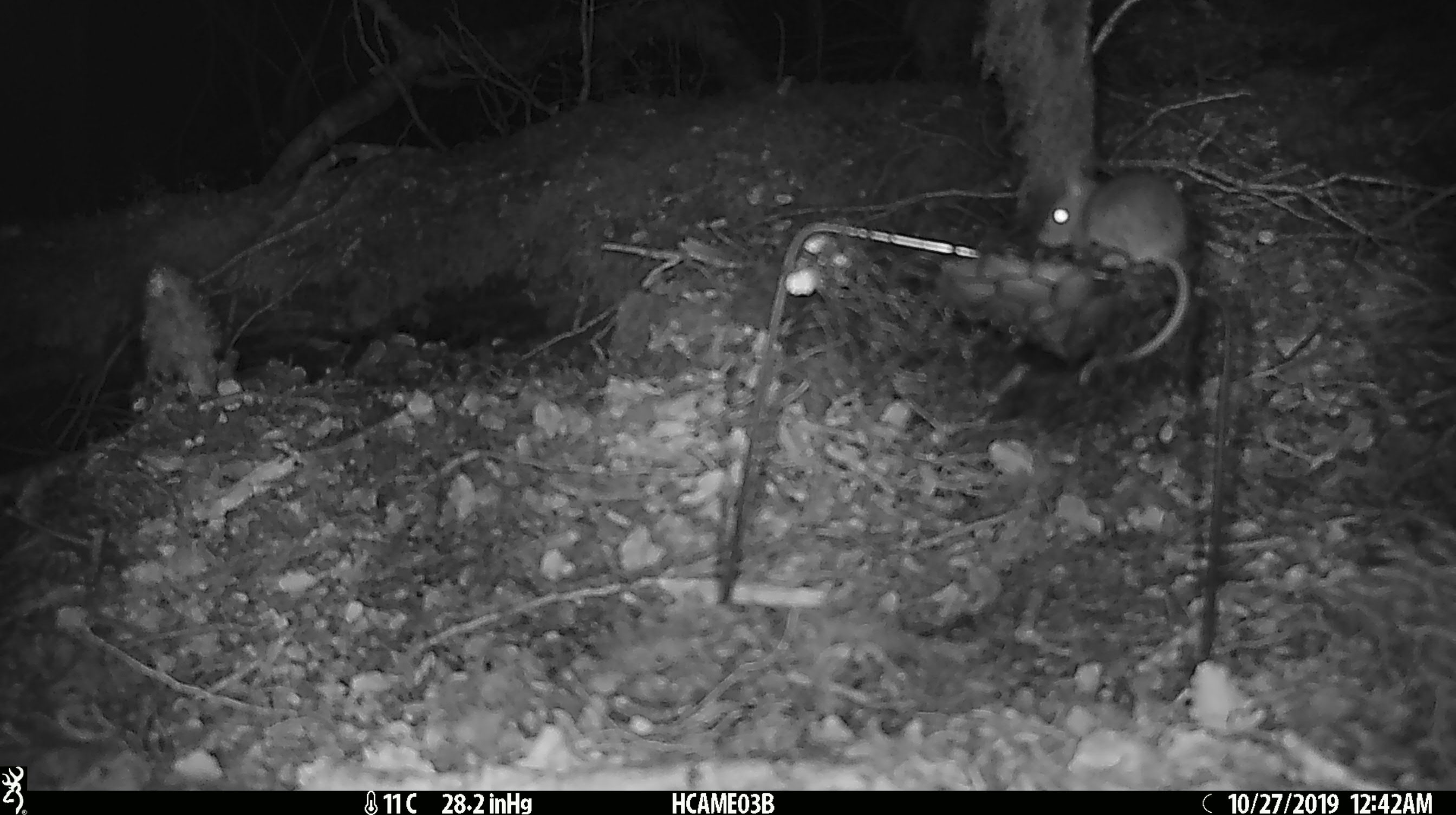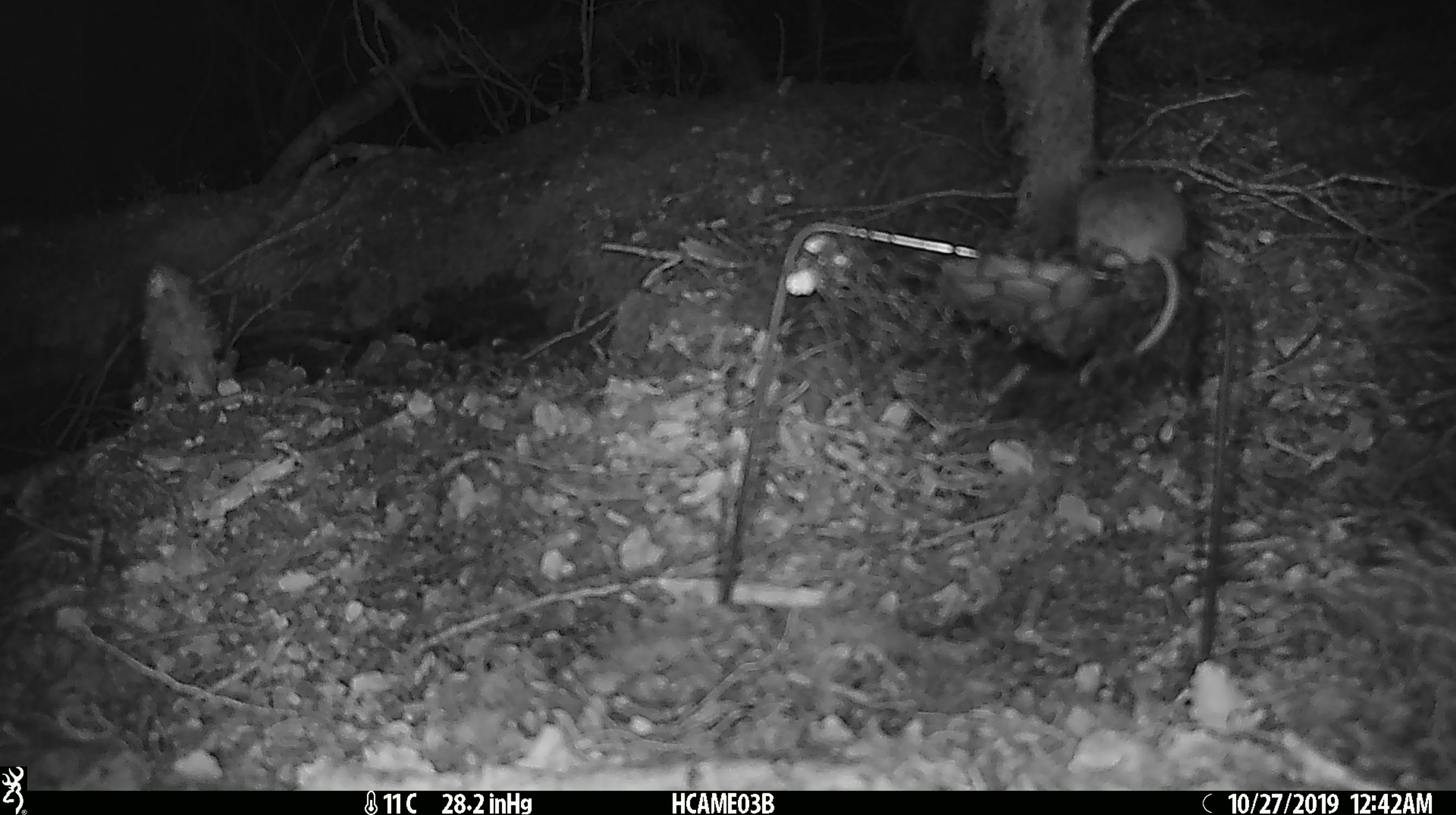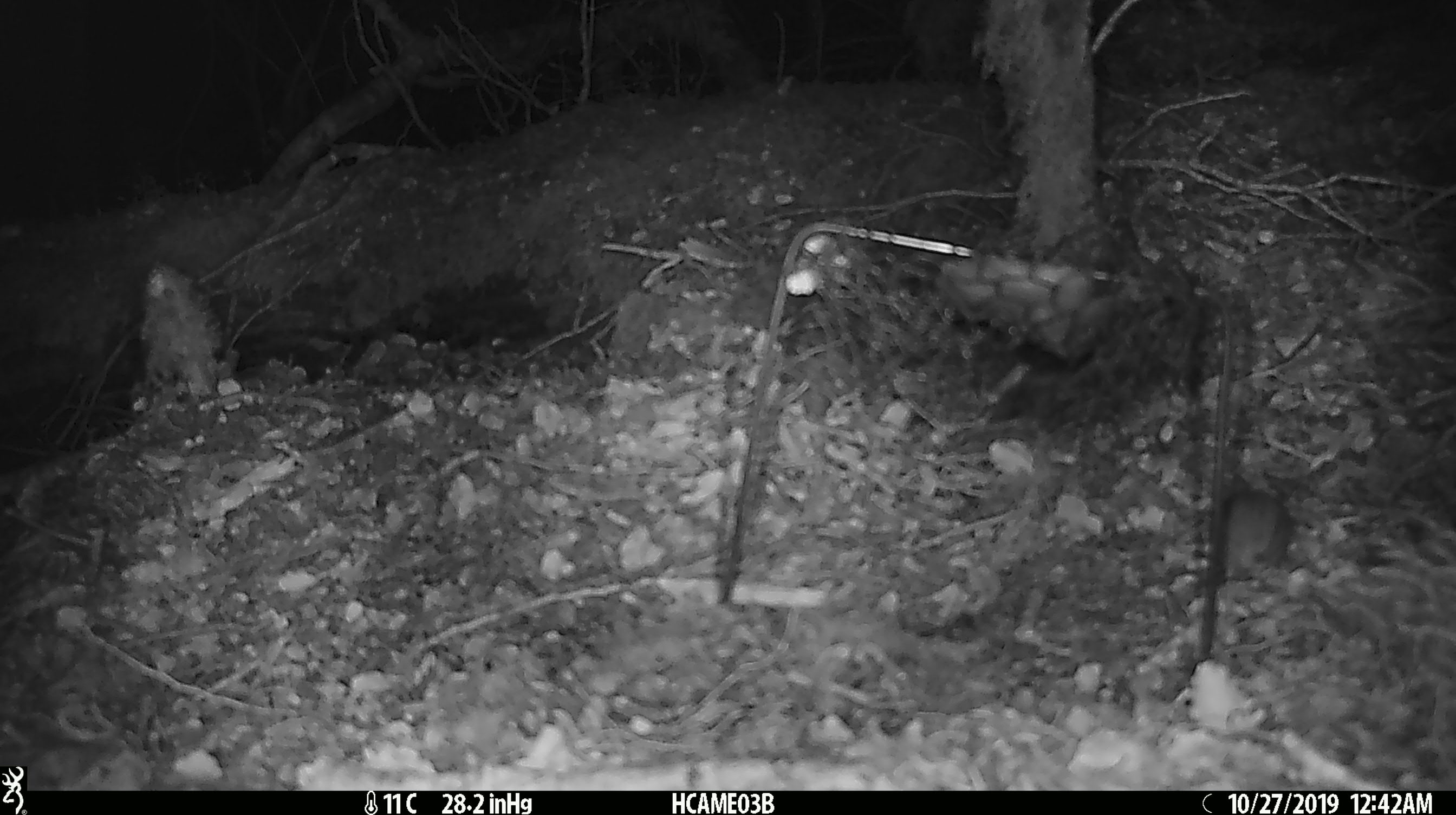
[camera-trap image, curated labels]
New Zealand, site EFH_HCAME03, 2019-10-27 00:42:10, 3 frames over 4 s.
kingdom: Animalia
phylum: Chordata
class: Mammalia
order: Rodentia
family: Muridae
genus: Mus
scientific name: Mus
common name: mouse